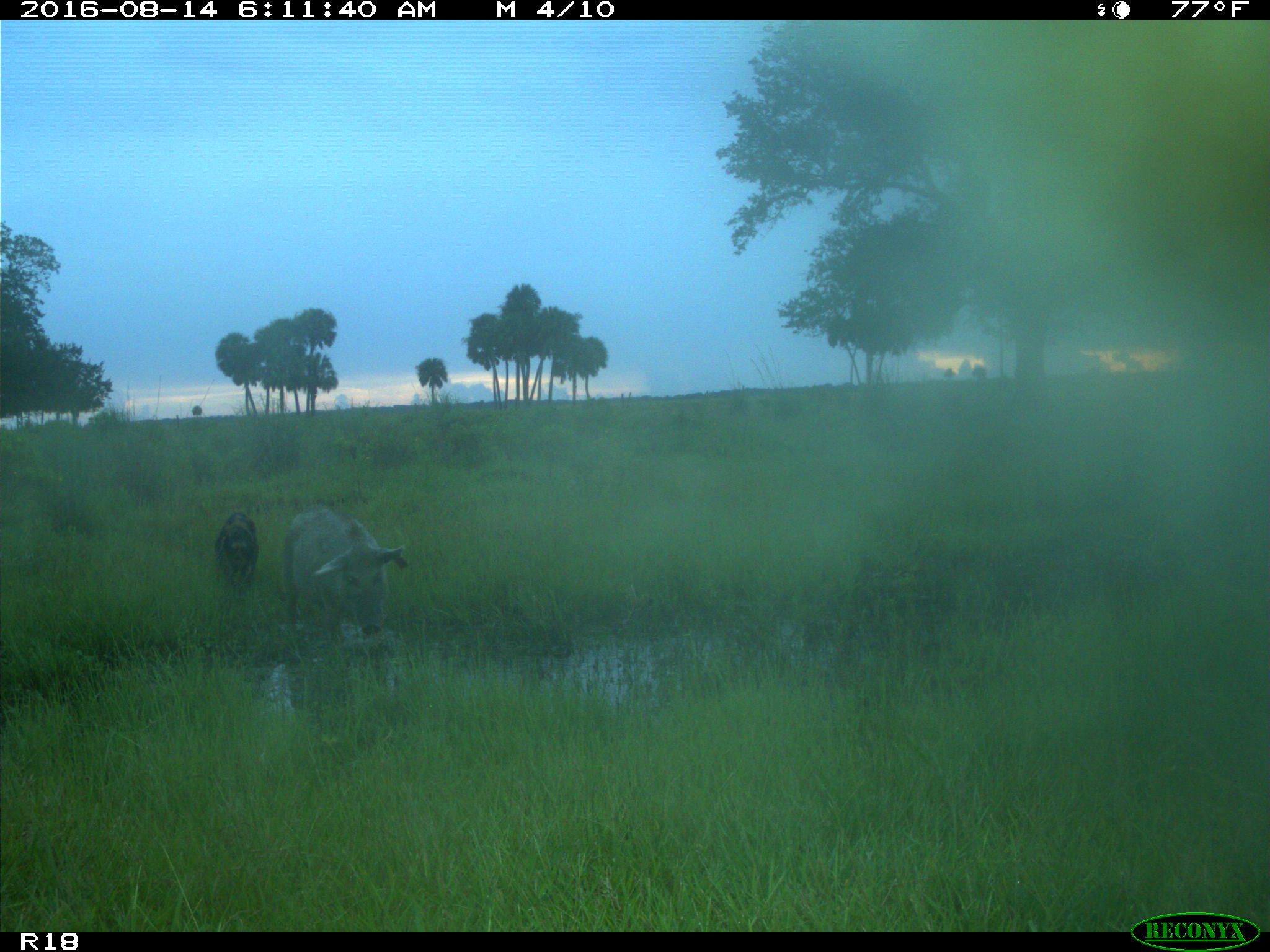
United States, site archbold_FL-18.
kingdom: Animalia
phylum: Chordata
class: Mammalia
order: Artiodactyla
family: Suidae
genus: Sus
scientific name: Sus scrofa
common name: wild boar